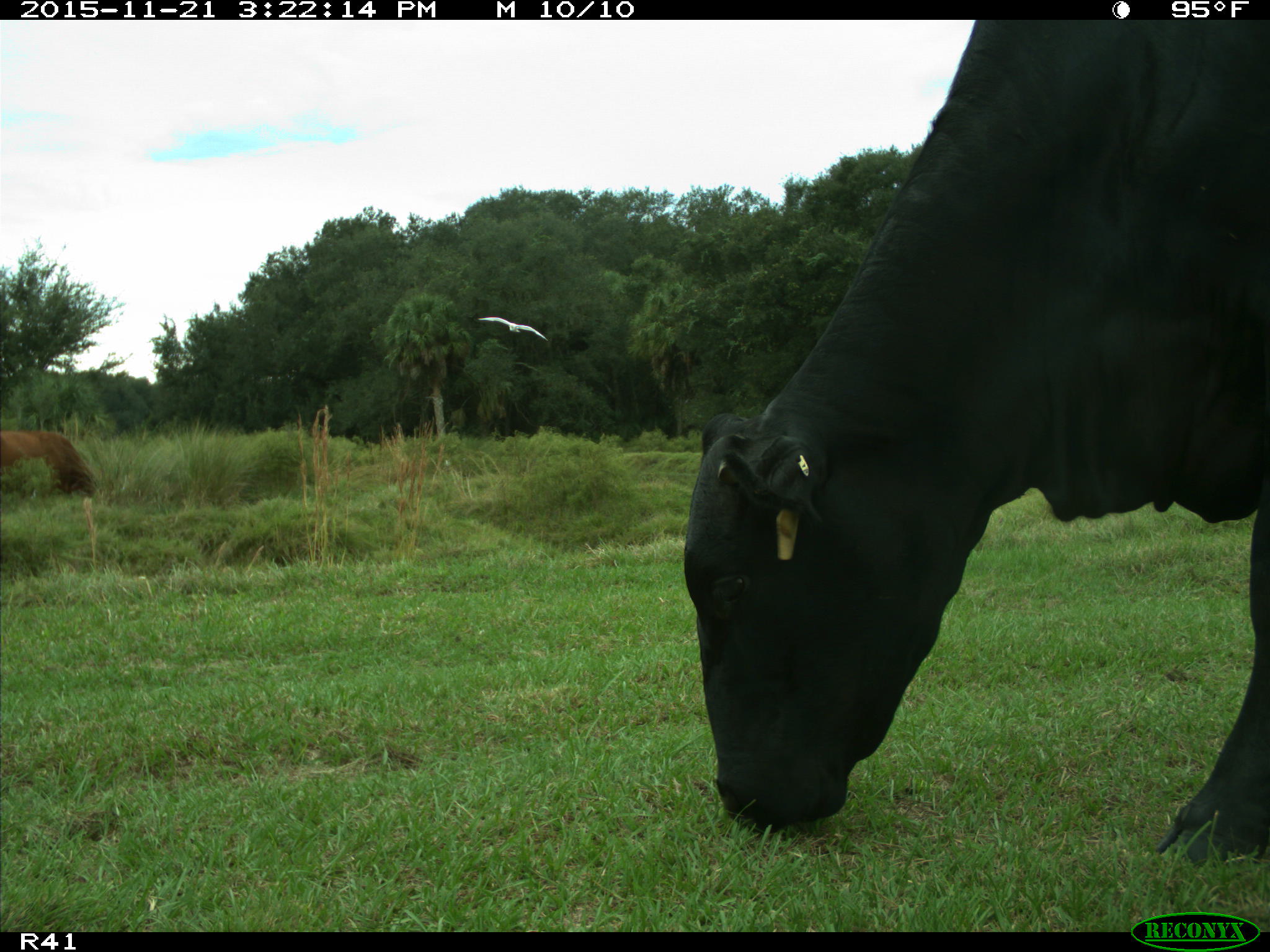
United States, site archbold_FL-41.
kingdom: Animalia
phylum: Chordata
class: Mammalia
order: Artiodactyla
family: Bovidae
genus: Bos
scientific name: Bos taurus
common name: domestic cow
Bos taurus (domestic cow).